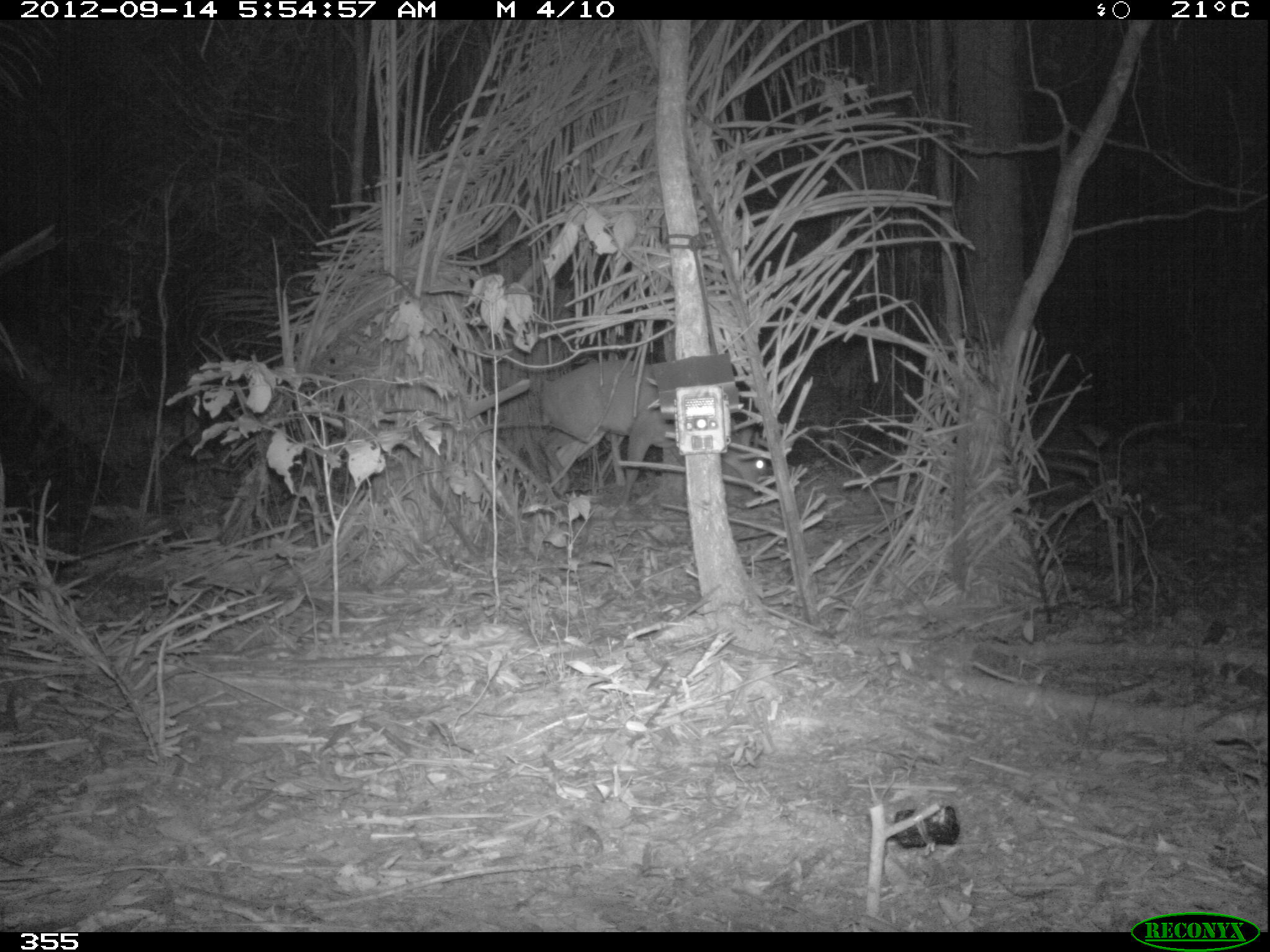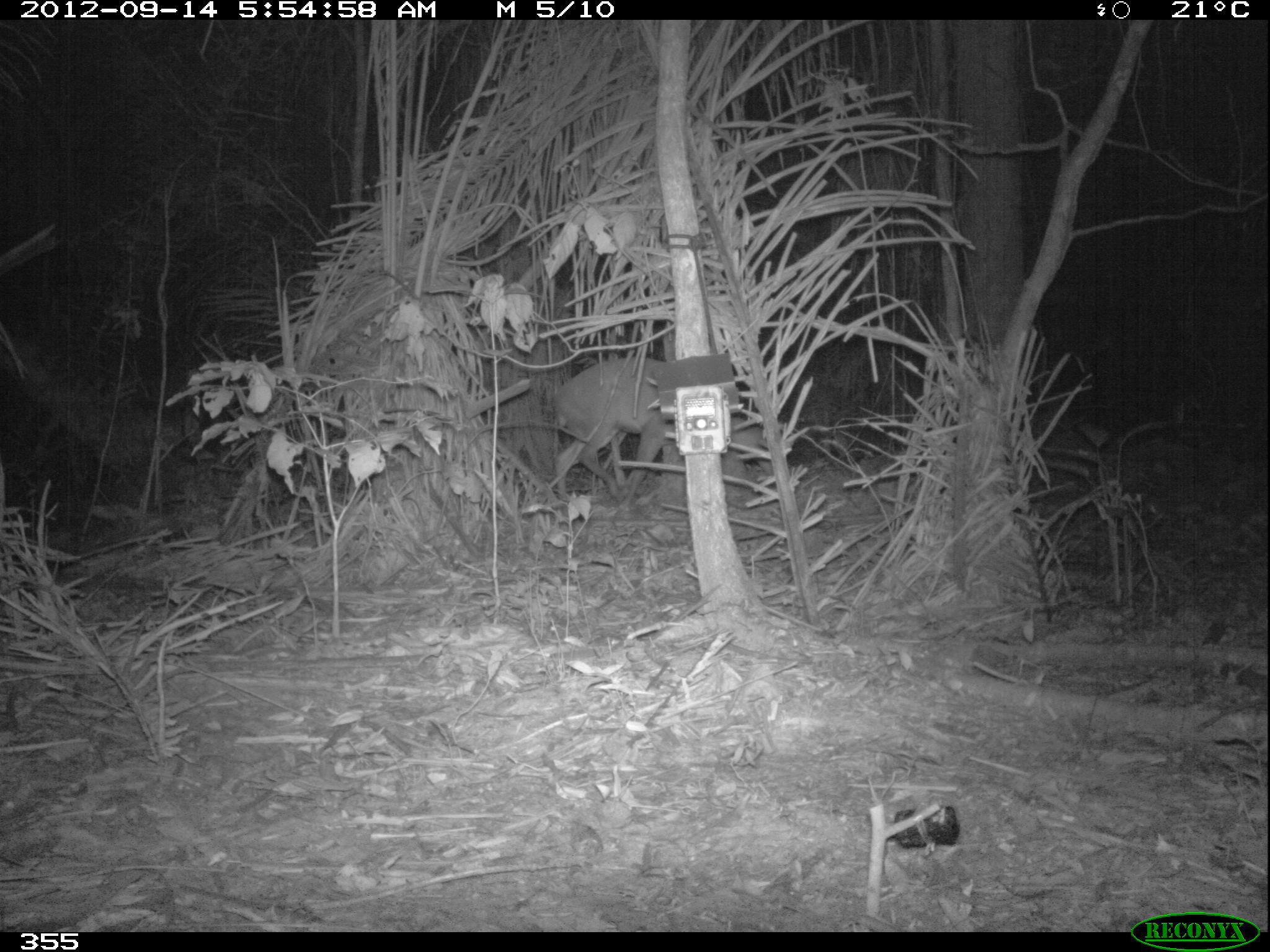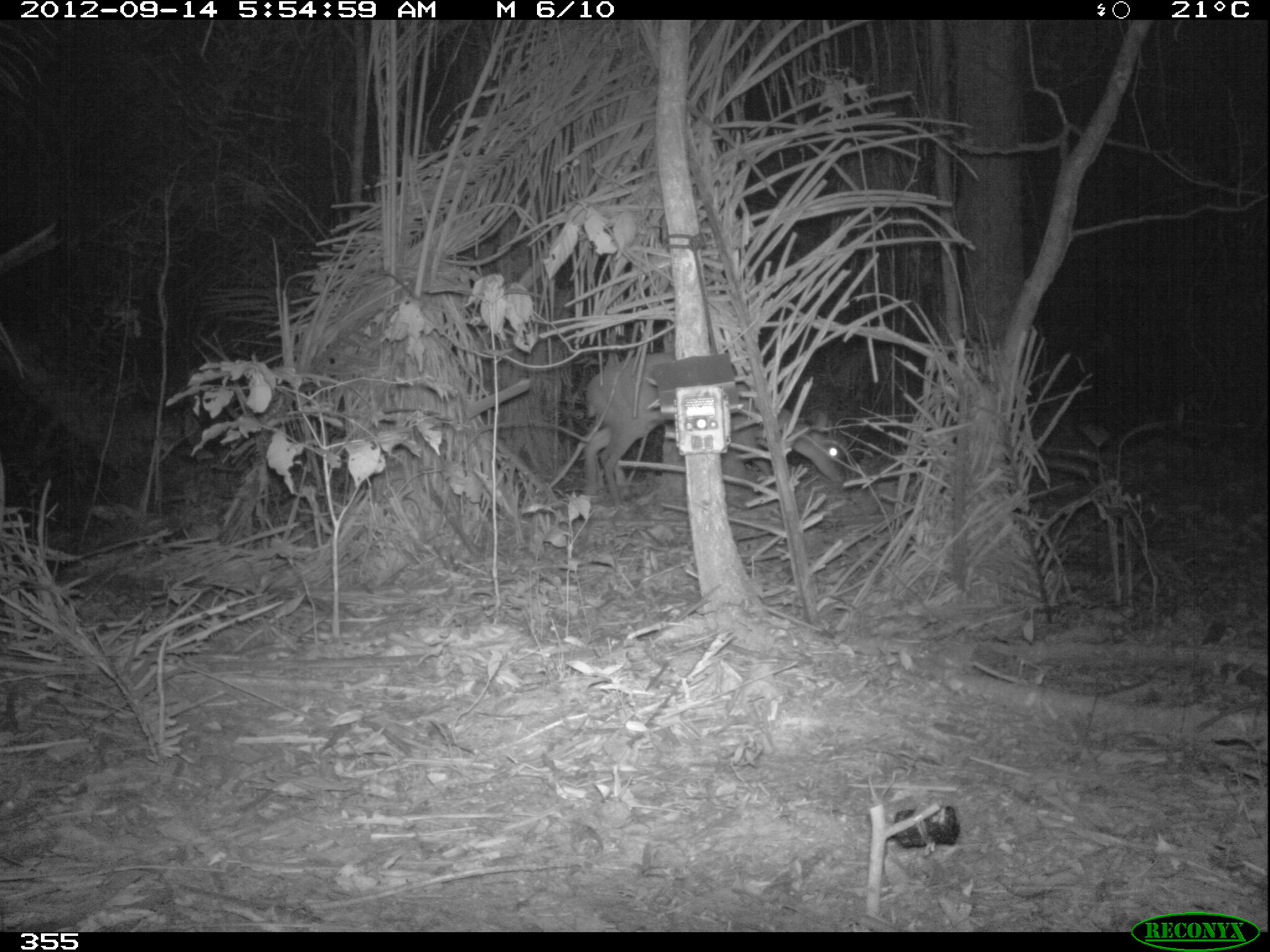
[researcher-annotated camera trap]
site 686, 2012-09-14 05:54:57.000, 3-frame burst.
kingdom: Animalia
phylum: Chordata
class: Mammalia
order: Artiodactyla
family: Cervidae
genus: Mazama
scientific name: Mazama americana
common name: red brocket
Mazama americana (red brocket).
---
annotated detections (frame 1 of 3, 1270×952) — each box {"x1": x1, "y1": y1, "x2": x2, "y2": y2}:
mazama americana: {"x1": 539, "y1": 357, "x2": 766, "y2": 508}